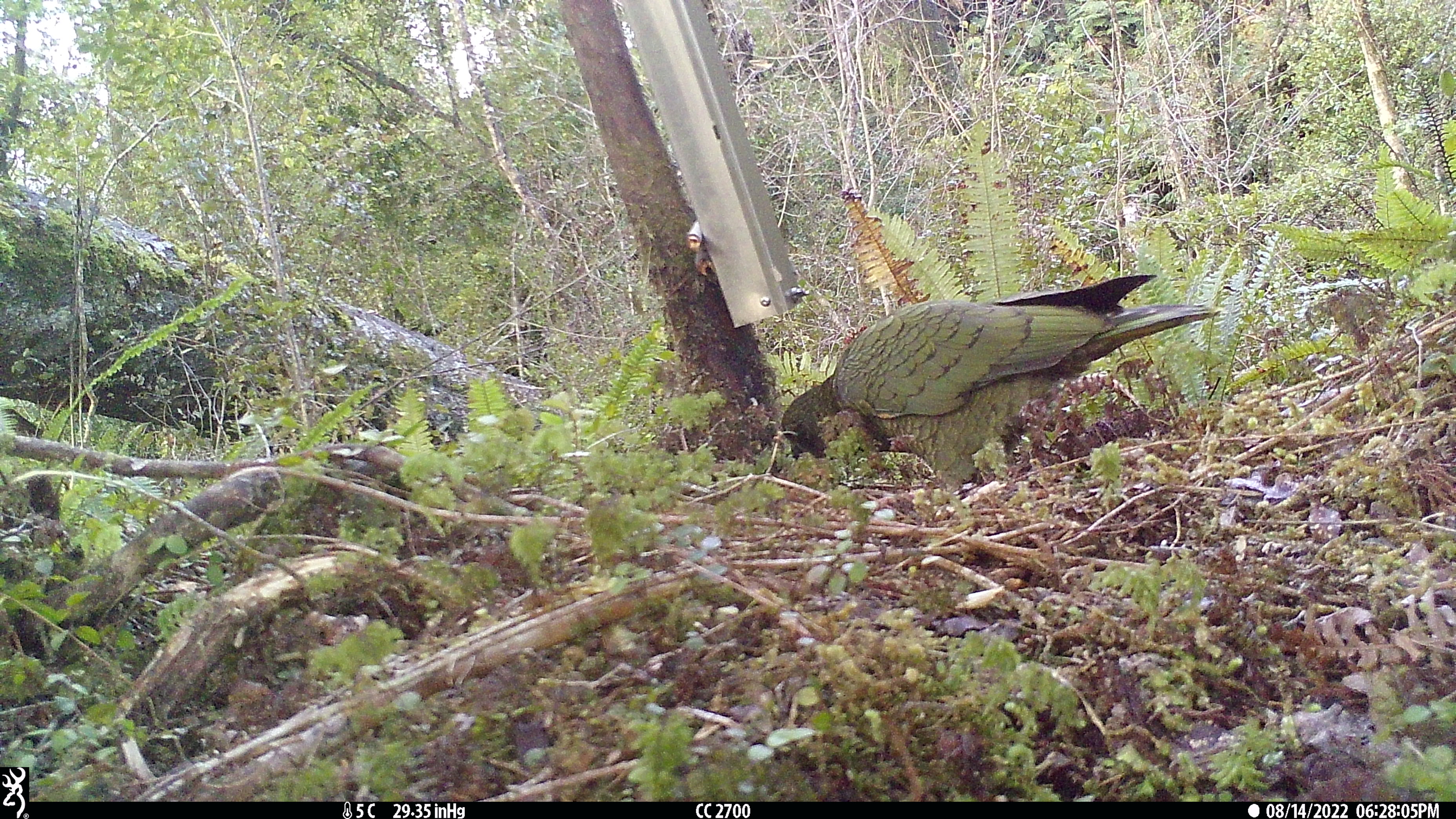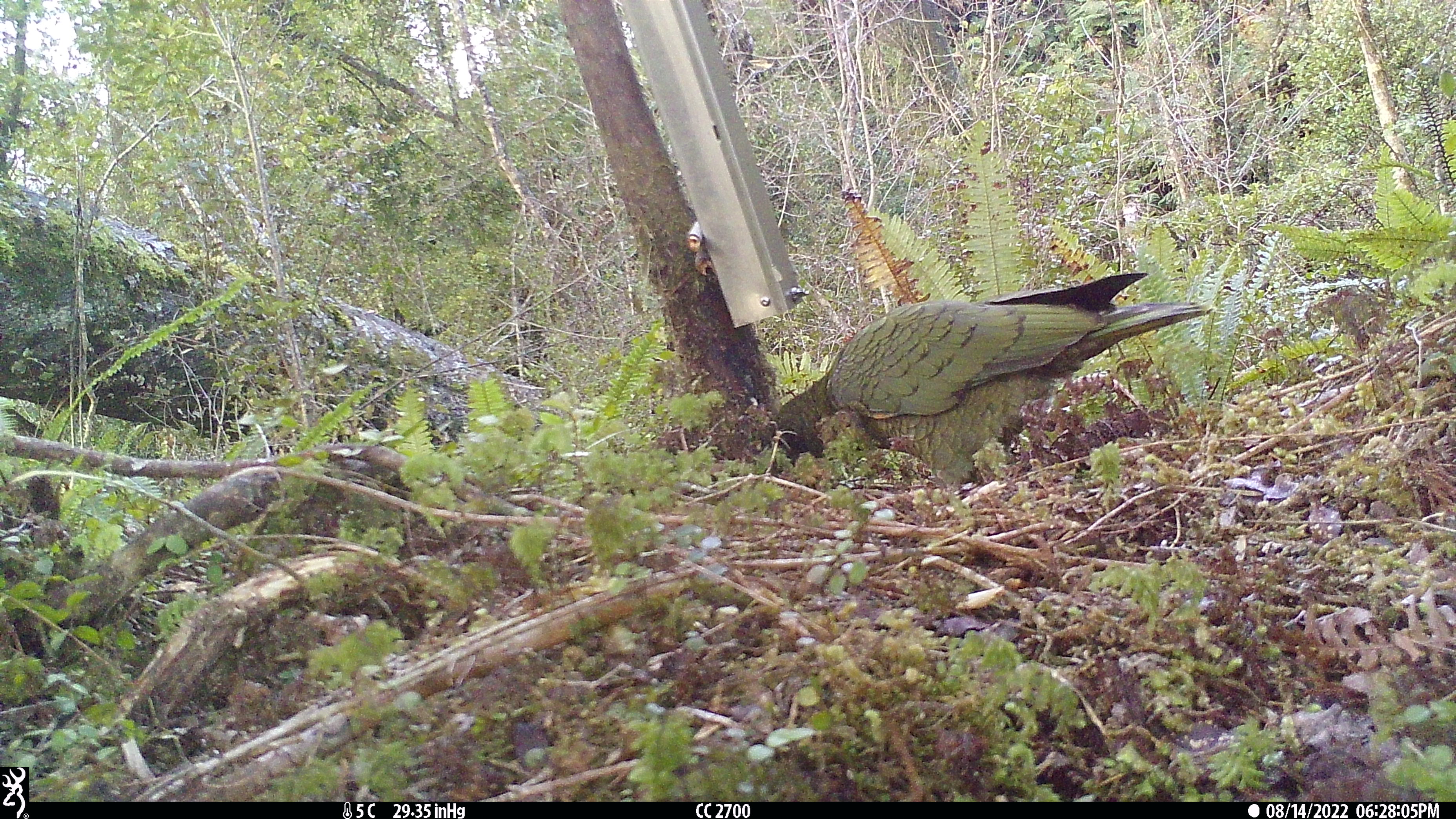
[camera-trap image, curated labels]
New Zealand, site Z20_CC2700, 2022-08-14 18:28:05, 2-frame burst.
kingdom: Animalia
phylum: Chordata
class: Aves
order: Psittaciformes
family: Strigopidae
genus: Nestor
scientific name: Nestor notabilis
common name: kea